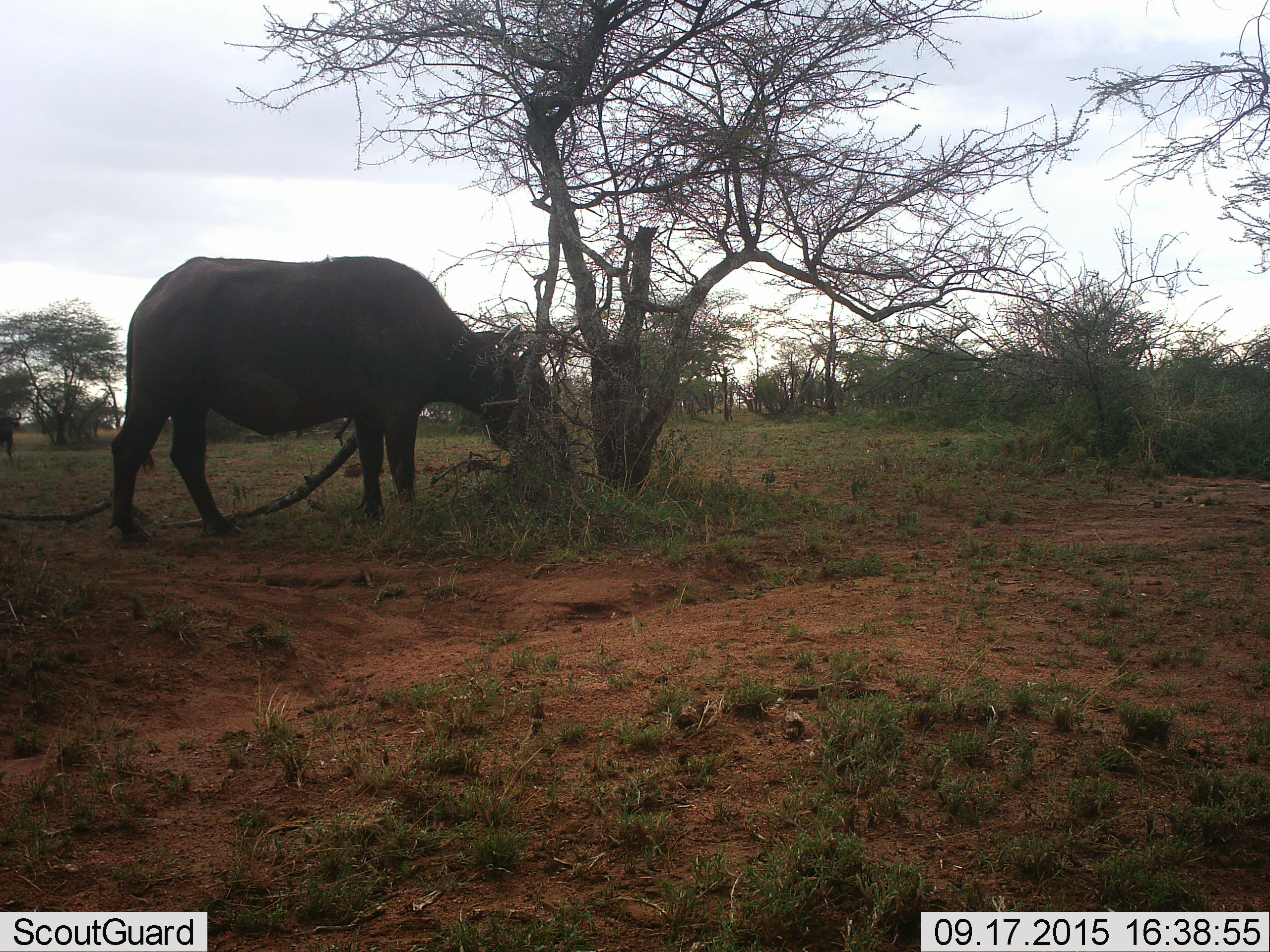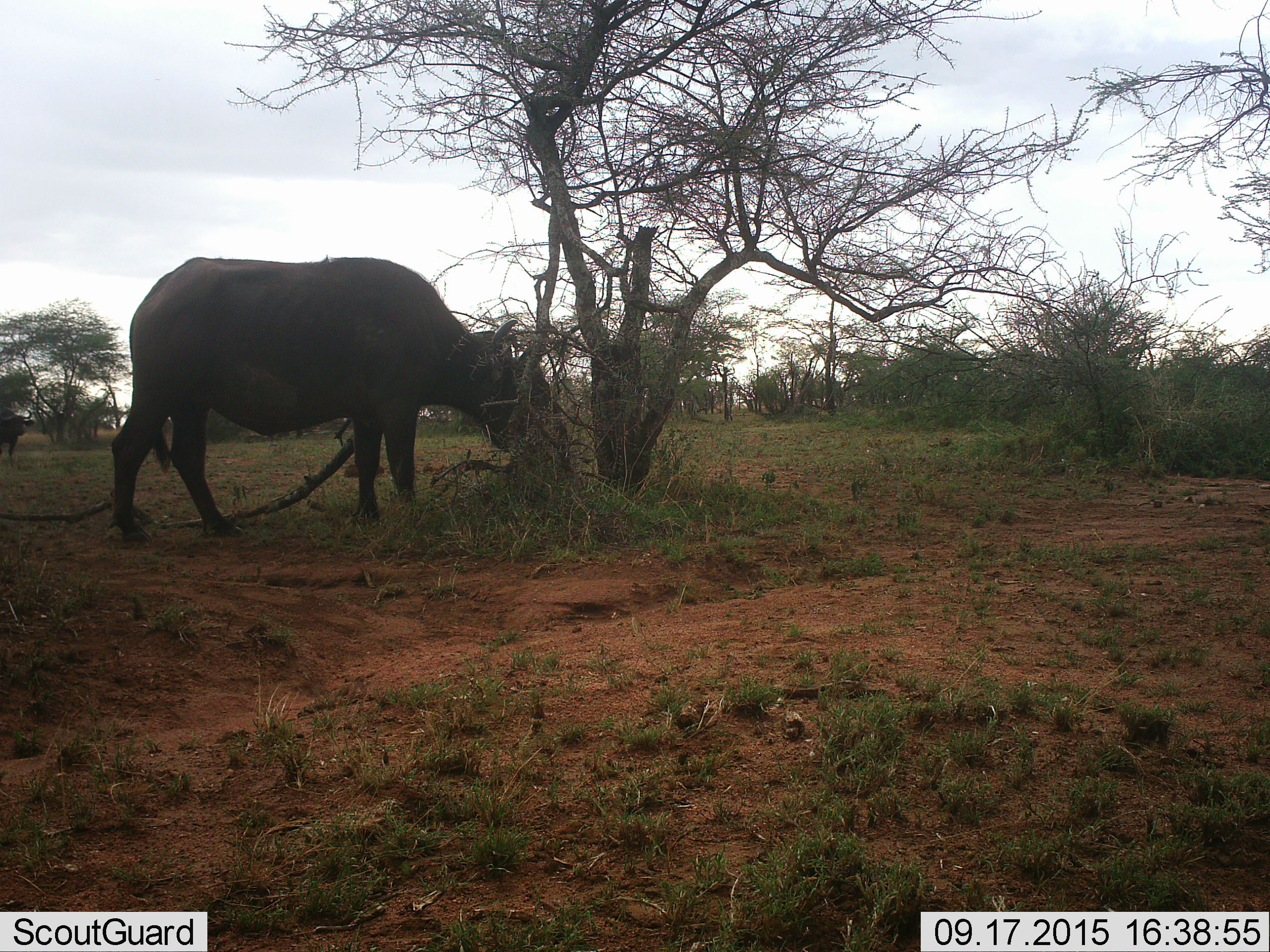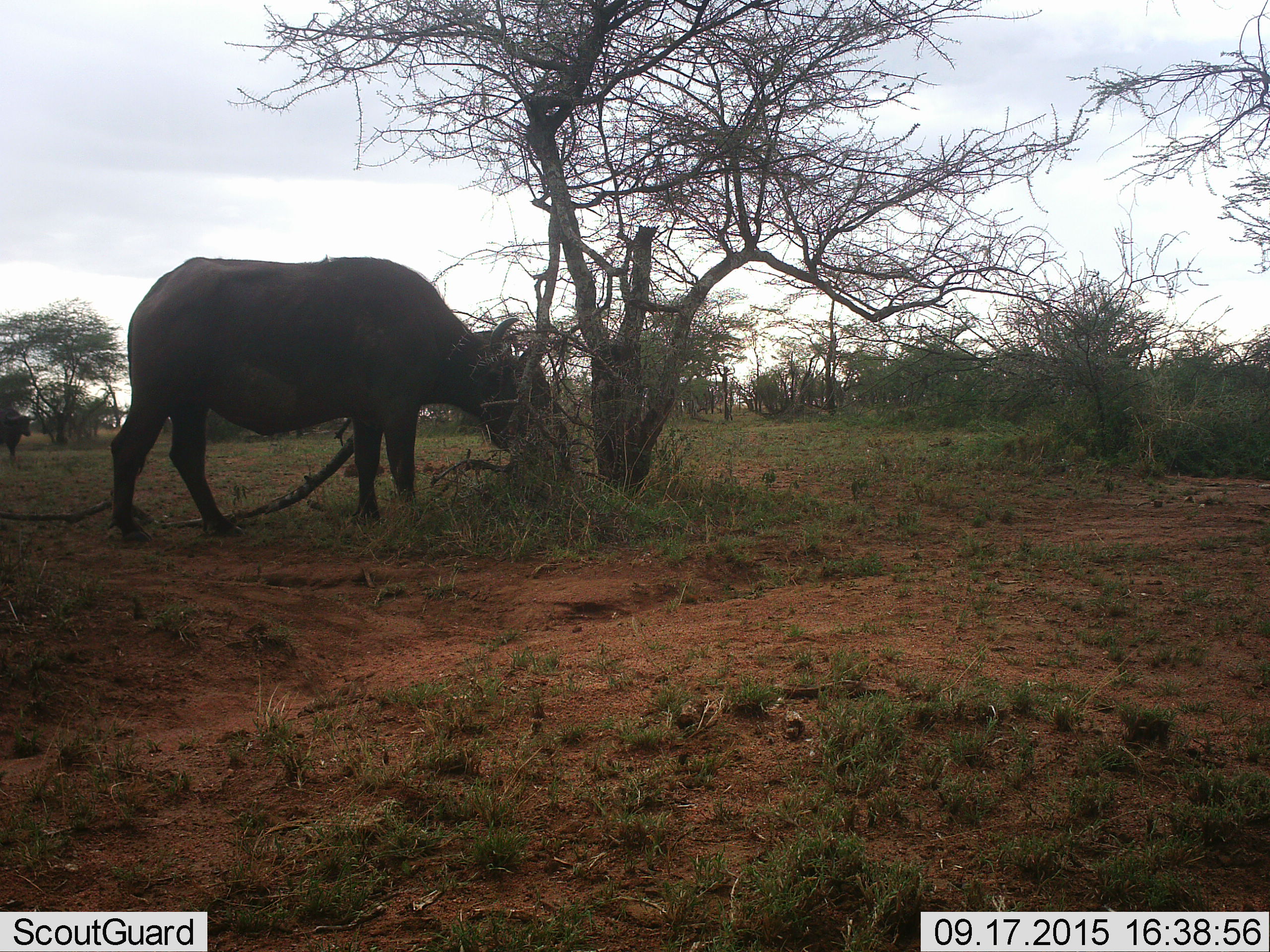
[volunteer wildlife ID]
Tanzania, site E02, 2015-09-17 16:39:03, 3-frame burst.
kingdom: Animalia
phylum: Chordata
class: Mammalia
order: Artiodactyla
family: Bovidae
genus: Syncerus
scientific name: Syncerus caffer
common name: cape buffalo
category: buffalo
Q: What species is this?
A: Buffalo (cape buffalo) (Syncerus caffer).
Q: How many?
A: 2.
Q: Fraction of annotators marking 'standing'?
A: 36%.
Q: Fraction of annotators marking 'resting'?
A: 0%.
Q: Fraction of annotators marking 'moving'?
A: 55%.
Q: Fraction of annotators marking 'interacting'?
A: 0%.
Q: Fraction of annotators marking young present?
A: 0%.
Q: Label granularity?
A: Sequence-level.